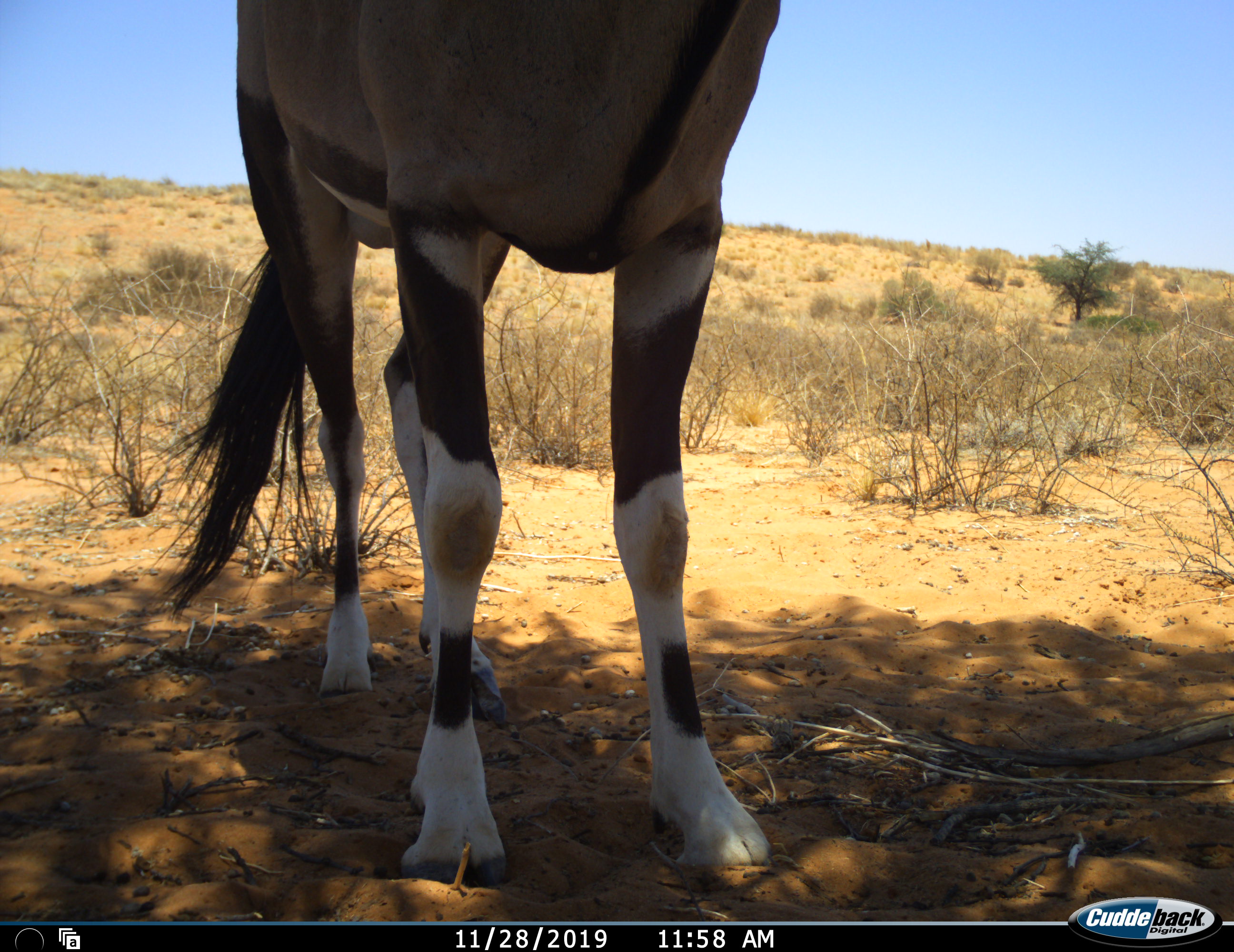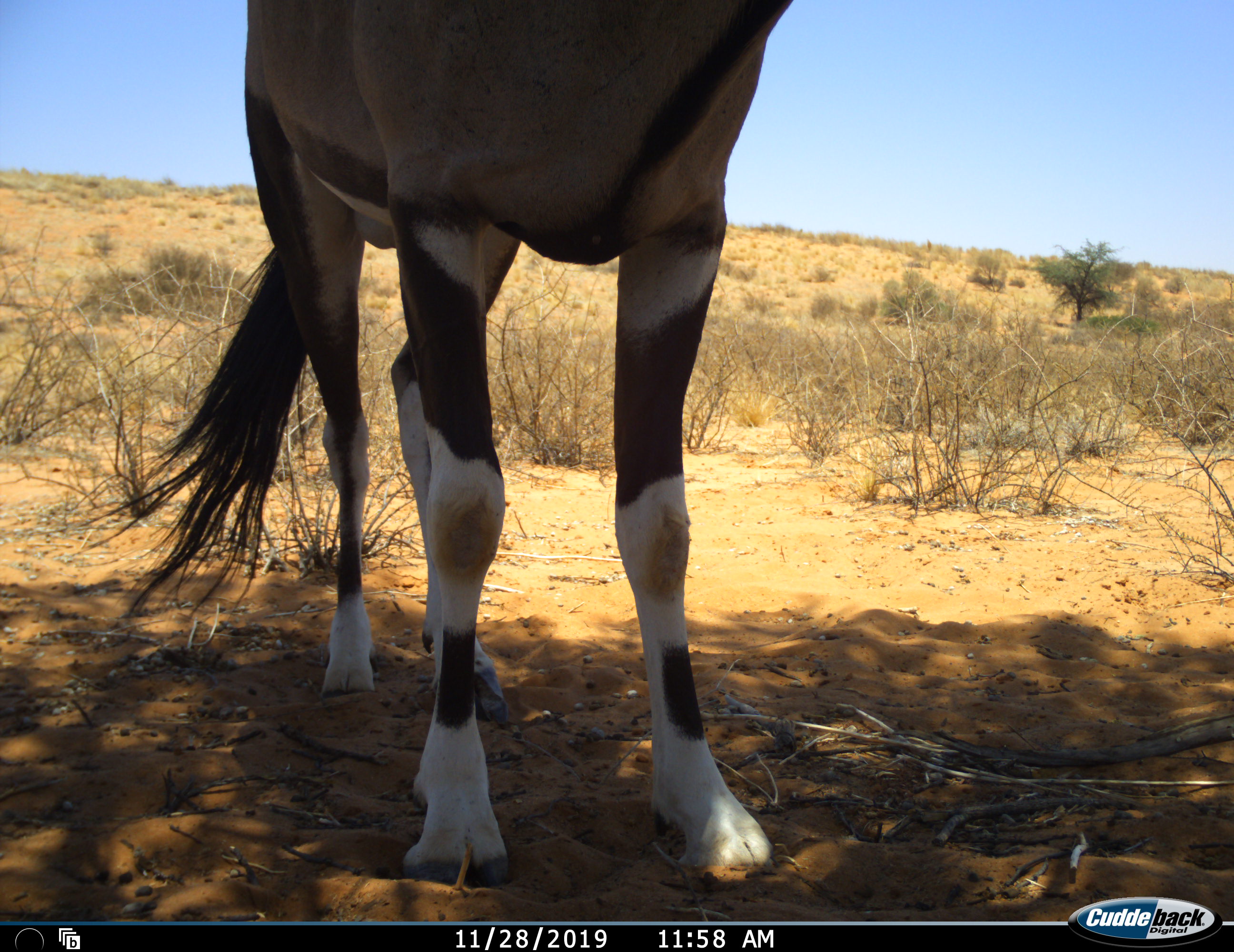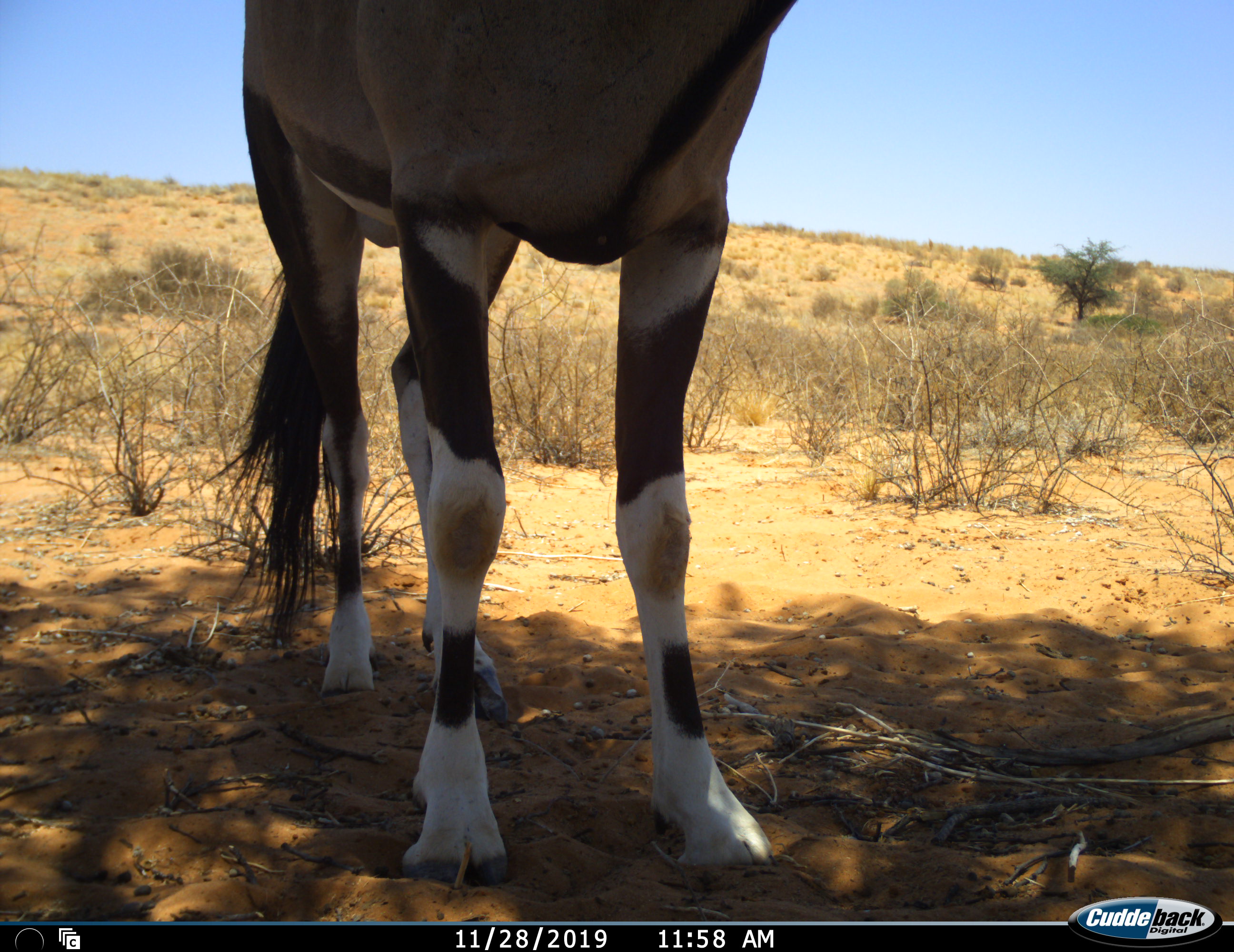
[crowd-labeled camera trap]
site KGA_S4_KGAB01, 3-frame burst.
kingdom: Animalia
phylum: Chordata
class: Mammalia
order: Artiodactyla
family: Bovidae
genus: Oryx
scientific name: Oryx gazella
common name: gemsbok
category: oryx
Oryx (gemsbok) (Oryx gazella), count 1. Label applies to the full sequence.